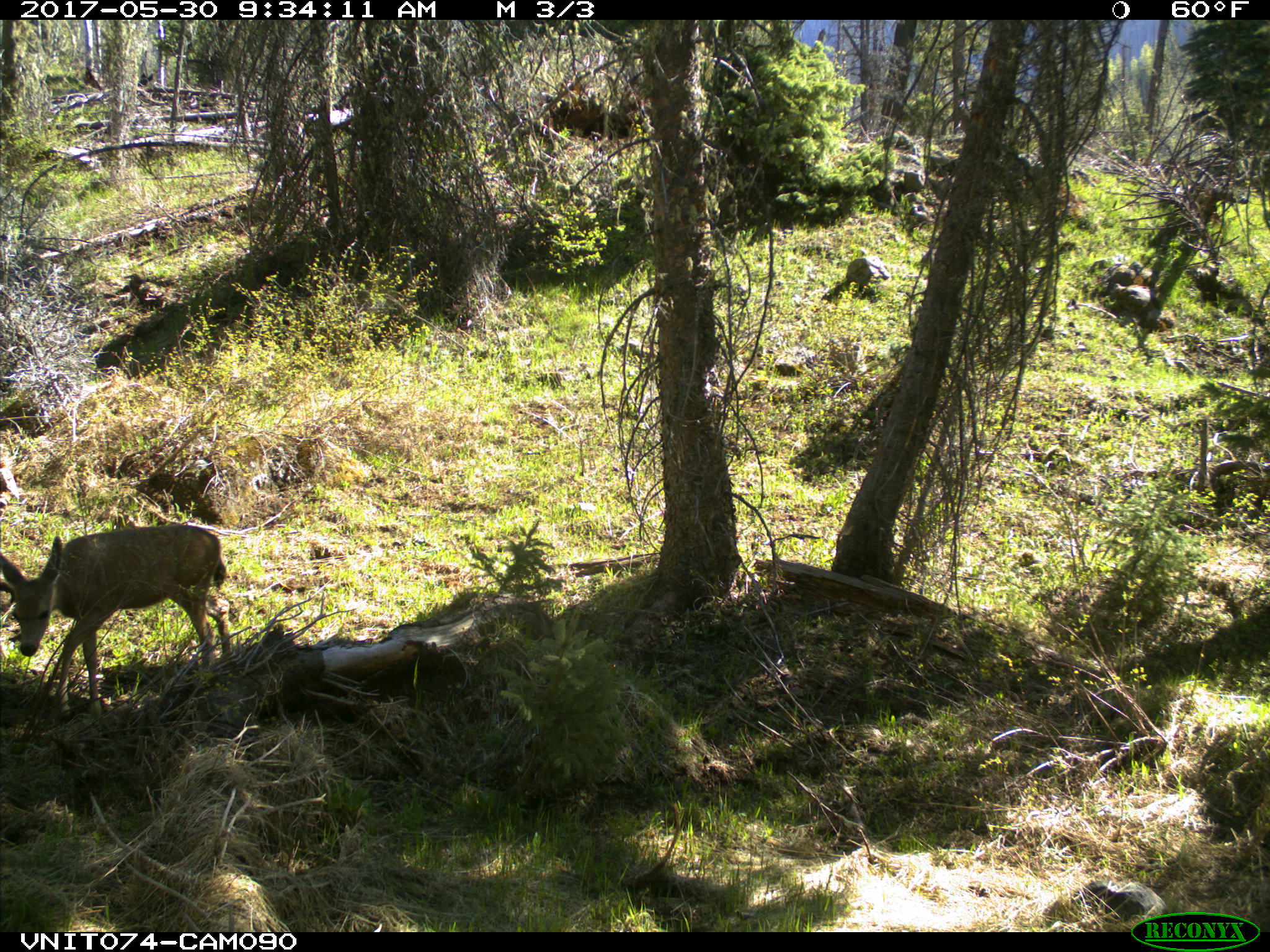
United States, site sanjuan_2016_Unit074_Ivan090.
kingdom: Animalia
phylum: Chordata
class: Mammalia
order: Artiodactyla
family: Cervidae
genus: Odocoileus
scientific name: Odocoileus hemionus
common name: mule deer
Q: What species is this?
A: Odocoileus hemionus (mule deer).